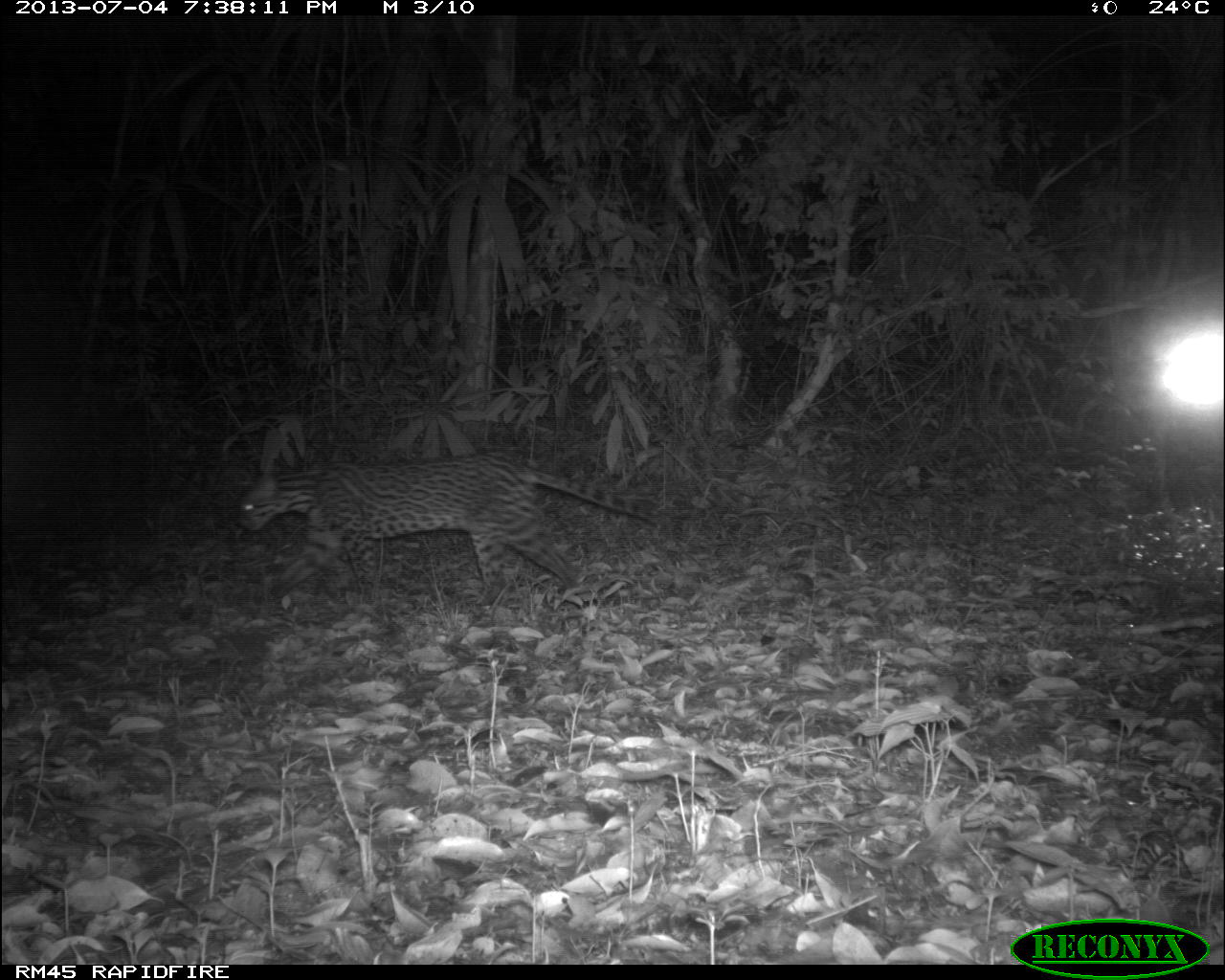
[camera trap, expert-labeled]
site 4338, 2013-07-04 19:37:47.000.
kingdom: Animalia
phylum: Chordata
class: Mammalia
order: Carnivora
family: Felidae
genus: Leopardus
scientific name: Leopardus pardalis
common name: ocelot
Leopardus pardalis (ocelot), count 1, sex female.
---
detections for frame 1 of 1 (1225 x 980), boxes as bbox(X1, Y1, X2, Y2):
leopardus pardalis: bbox(236, 451, 653, 608)